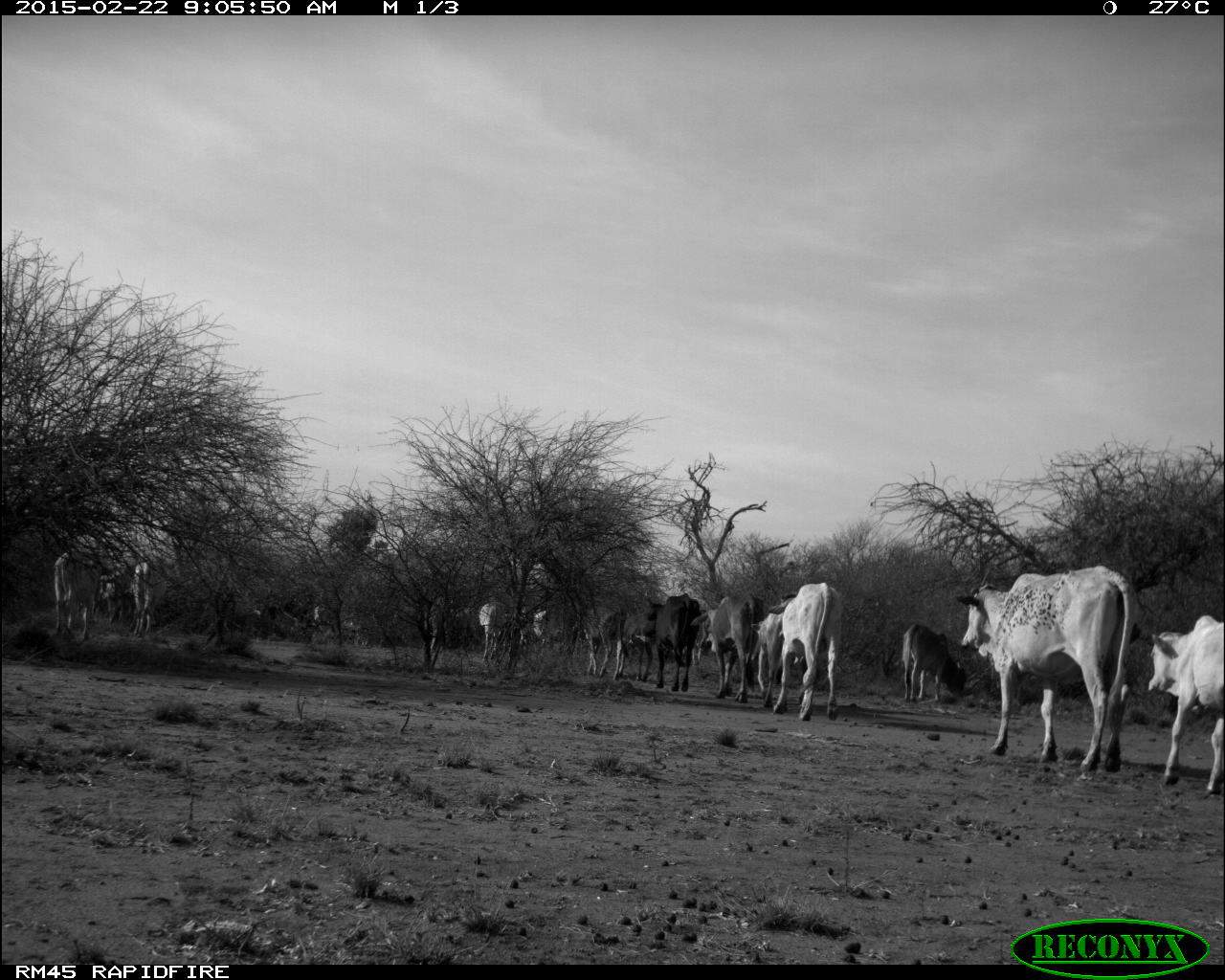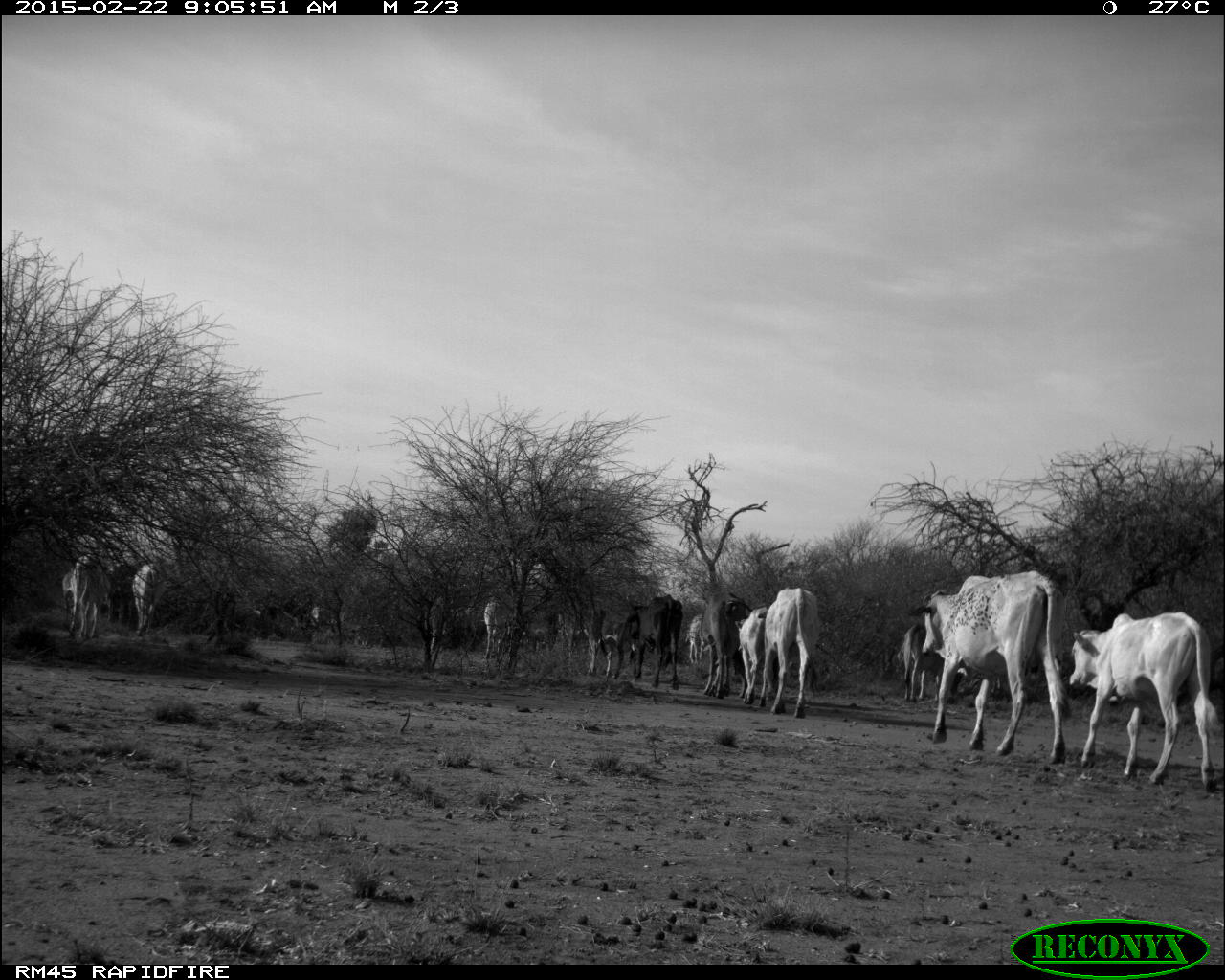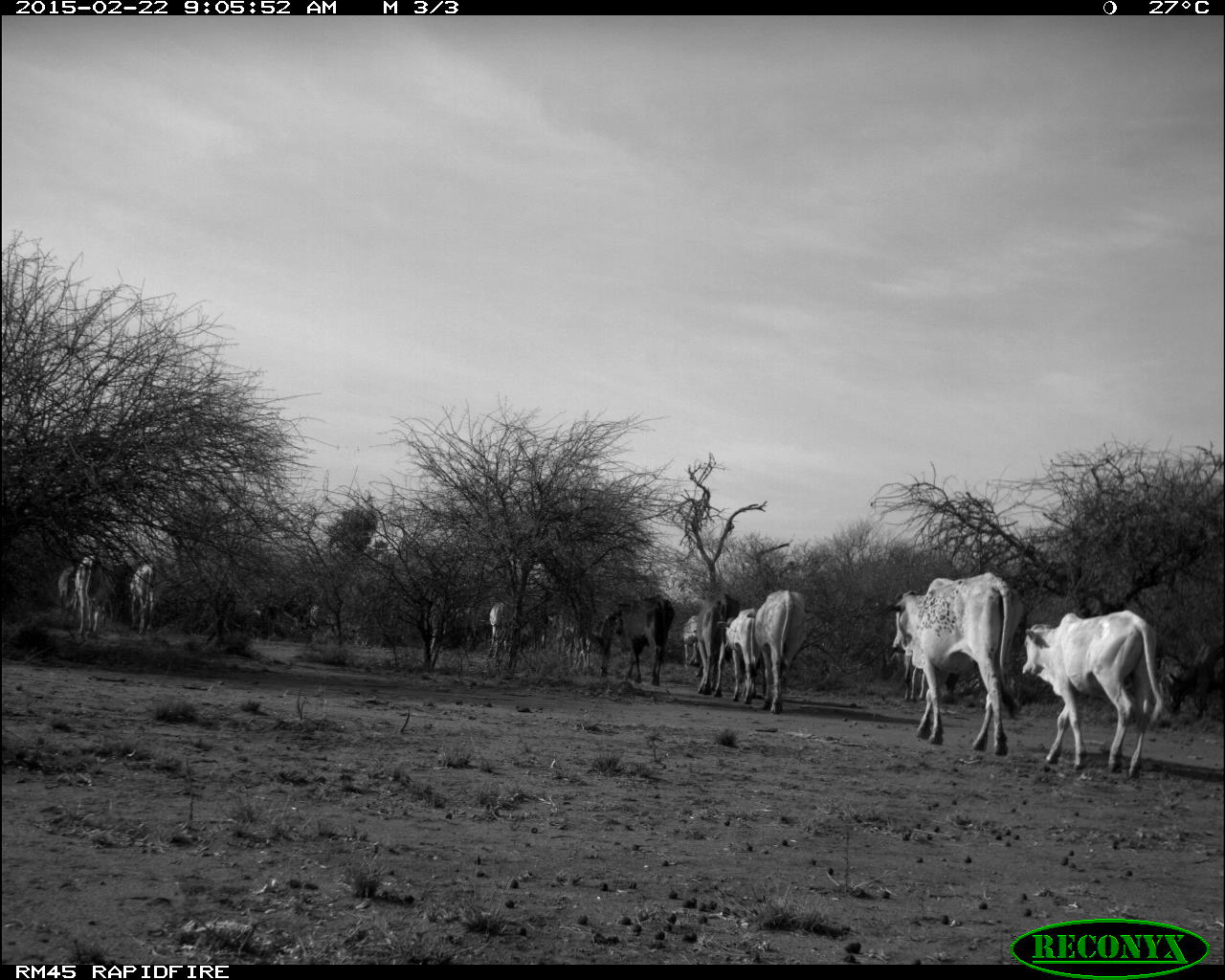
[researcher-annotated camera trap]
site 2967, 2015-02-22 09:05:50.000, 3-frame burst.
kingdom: Animalia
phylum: Chordata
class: Mammalia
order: Artiodactyla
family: Bovidae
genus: Bos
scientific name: Bos taurus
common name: domestic cattle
Bos taurus (domestic cattle), count 27.